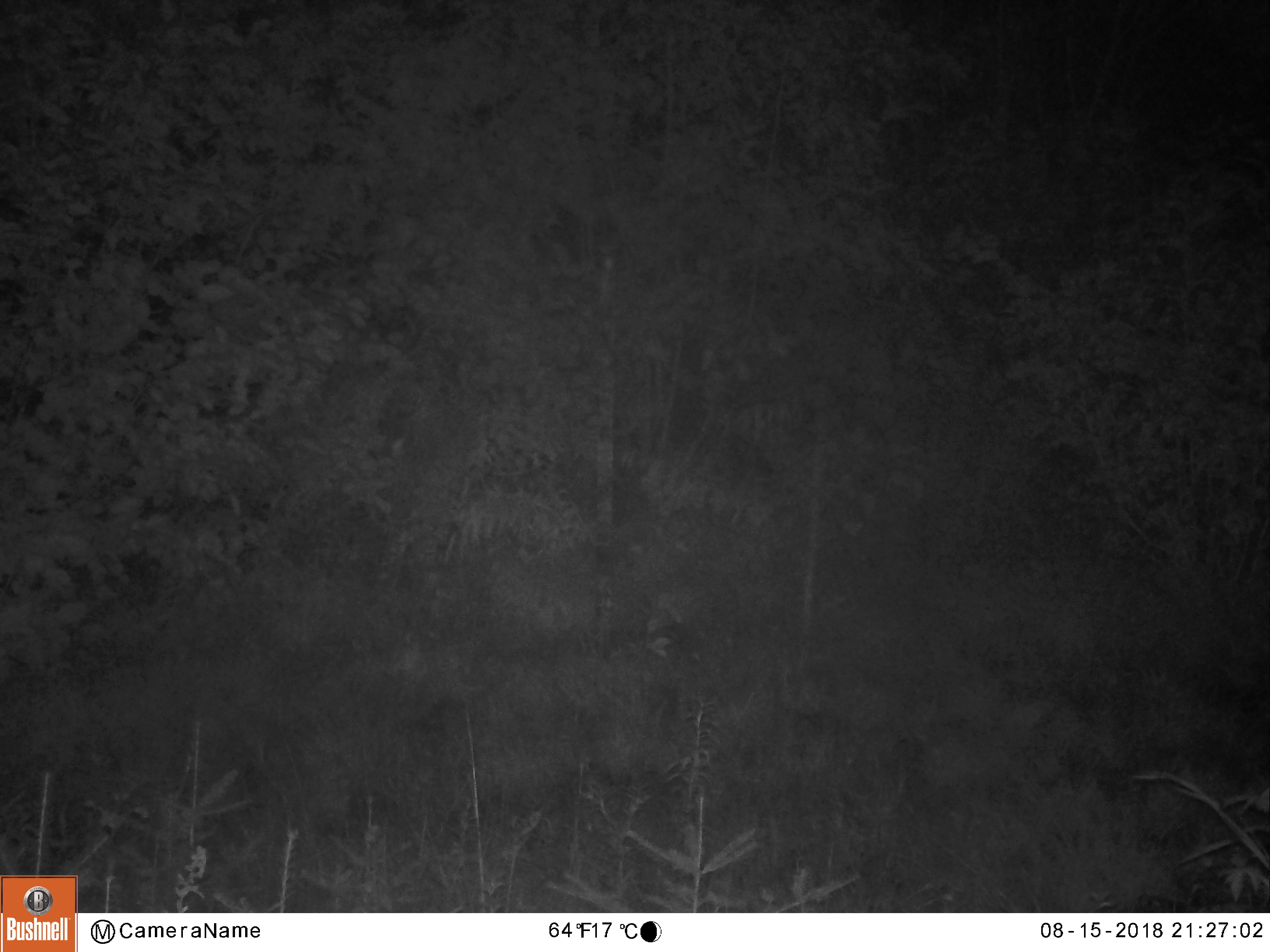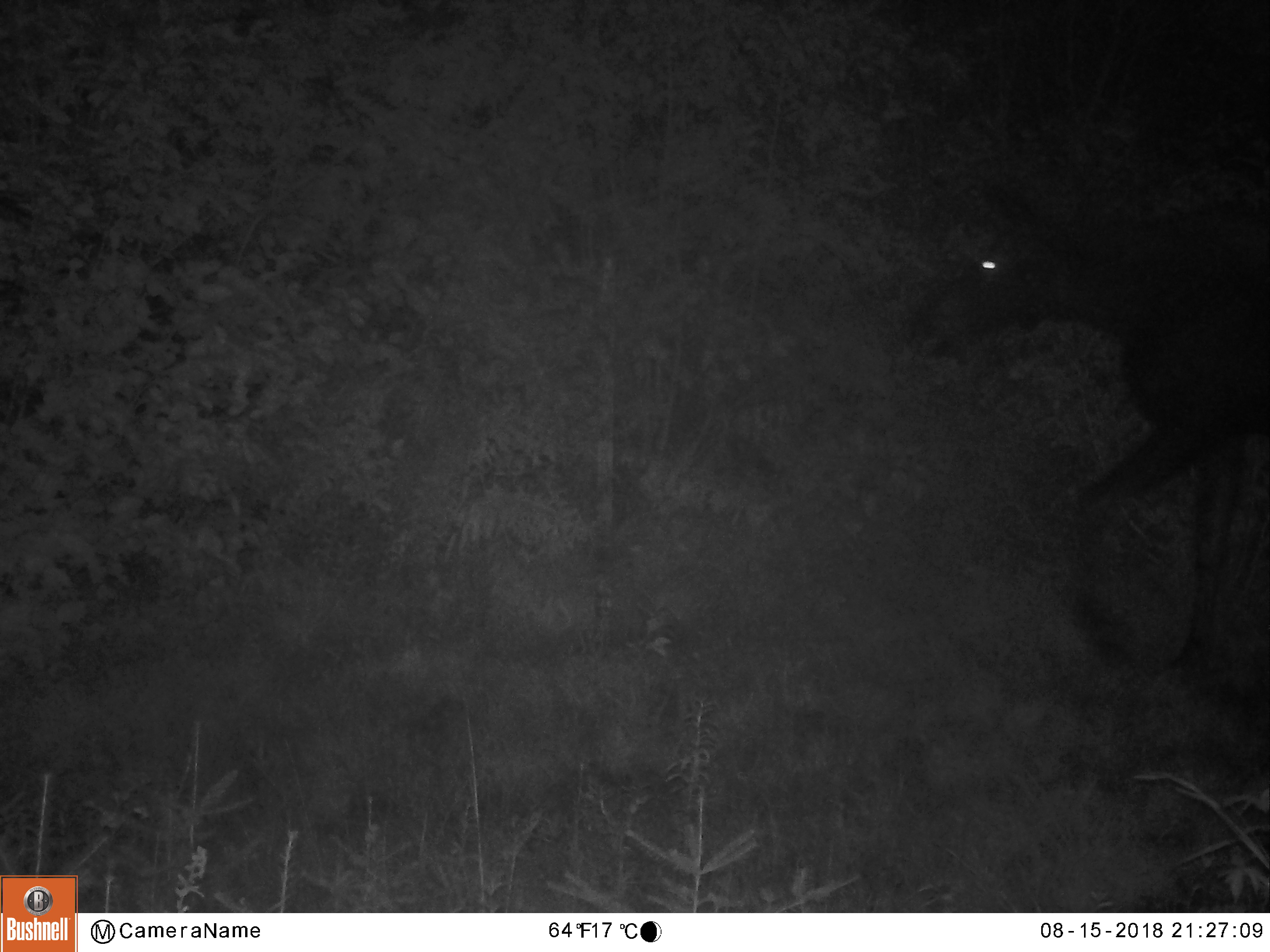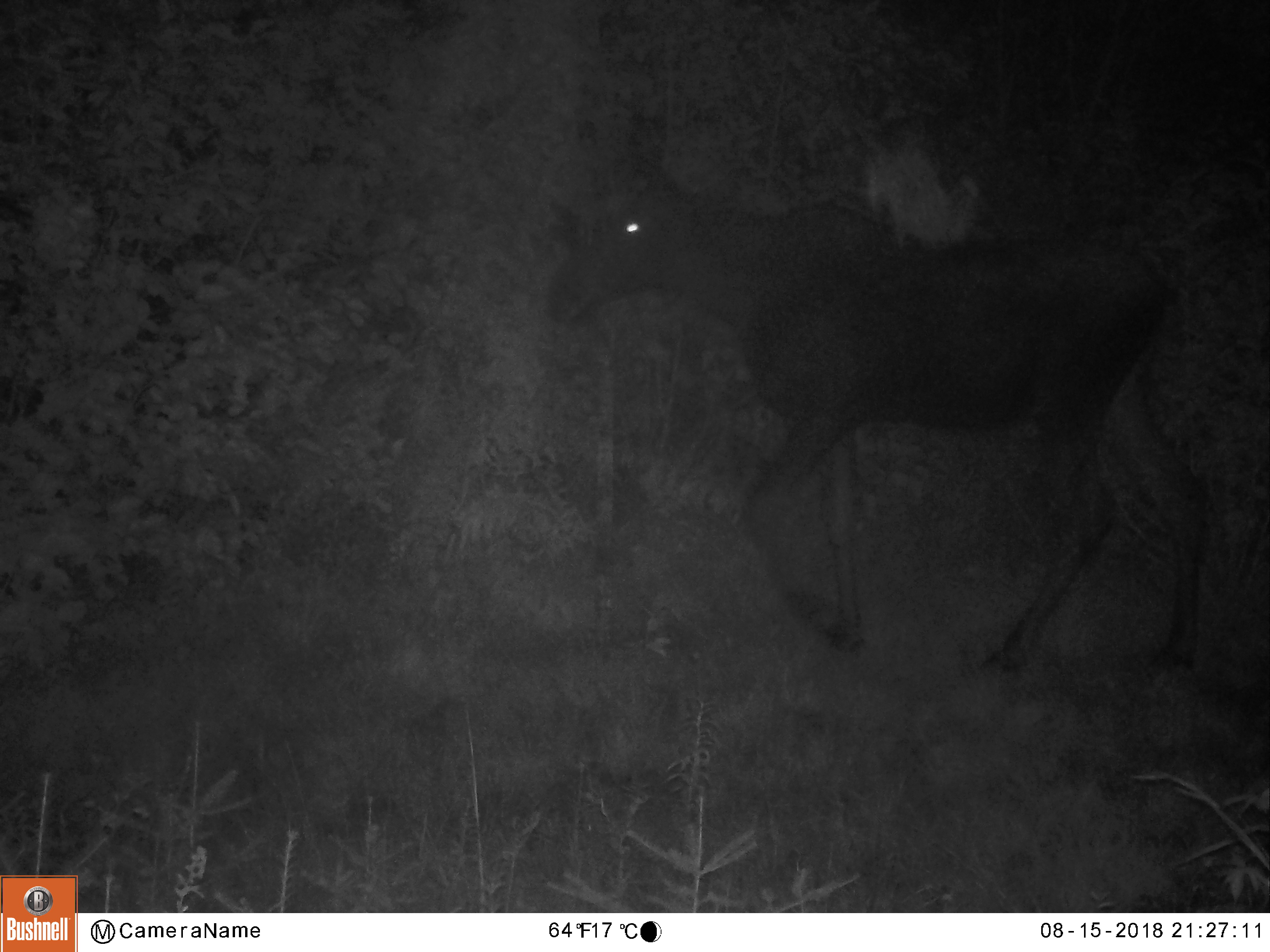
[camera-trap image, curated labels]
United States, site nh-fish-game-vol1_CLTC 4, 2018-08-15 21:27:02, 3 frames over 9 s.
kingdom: Animalia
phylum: Chordata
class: Mammalia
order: Artiodactyla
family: Cervidae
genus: Alces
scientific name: Alces alces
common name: moose